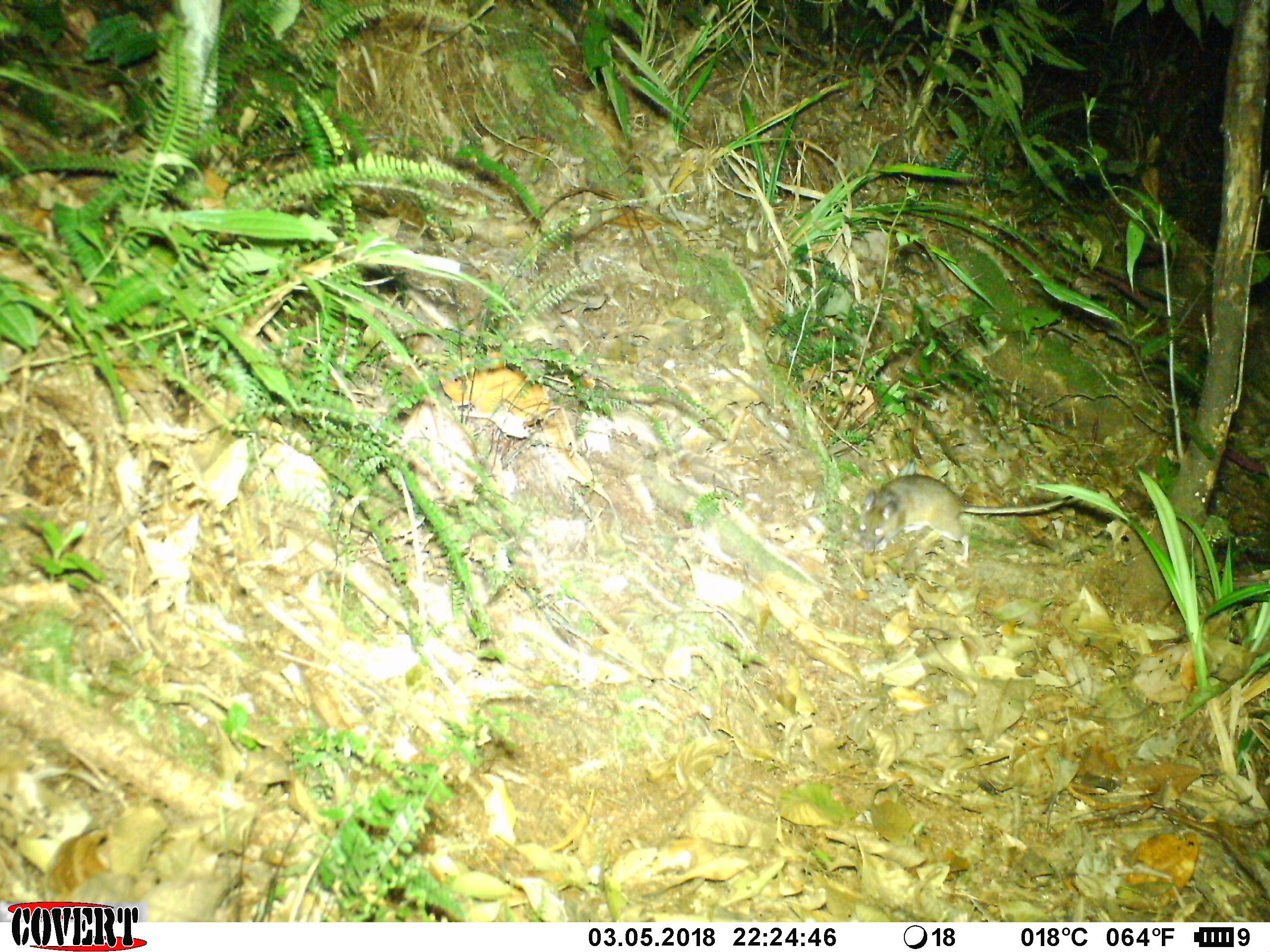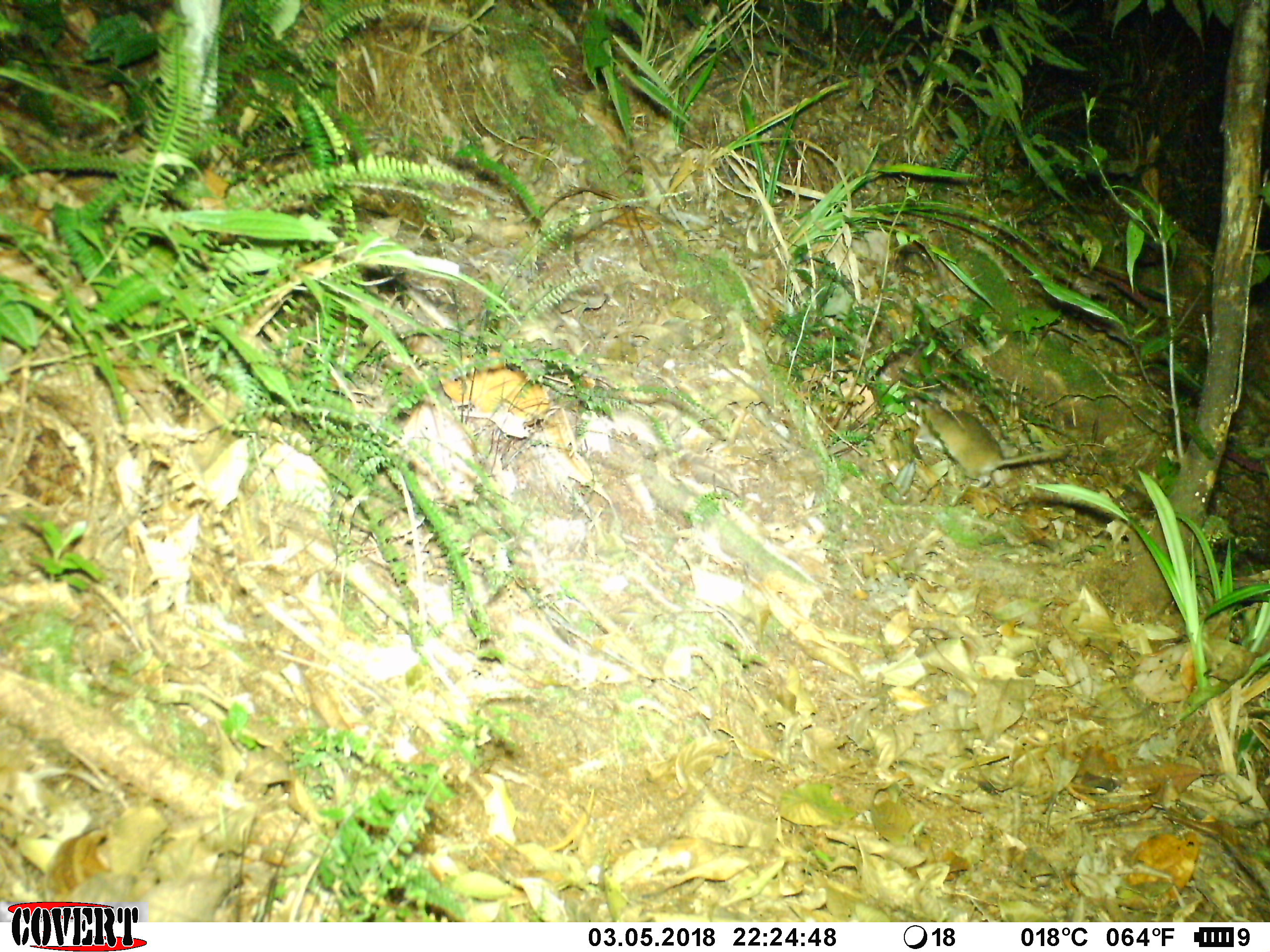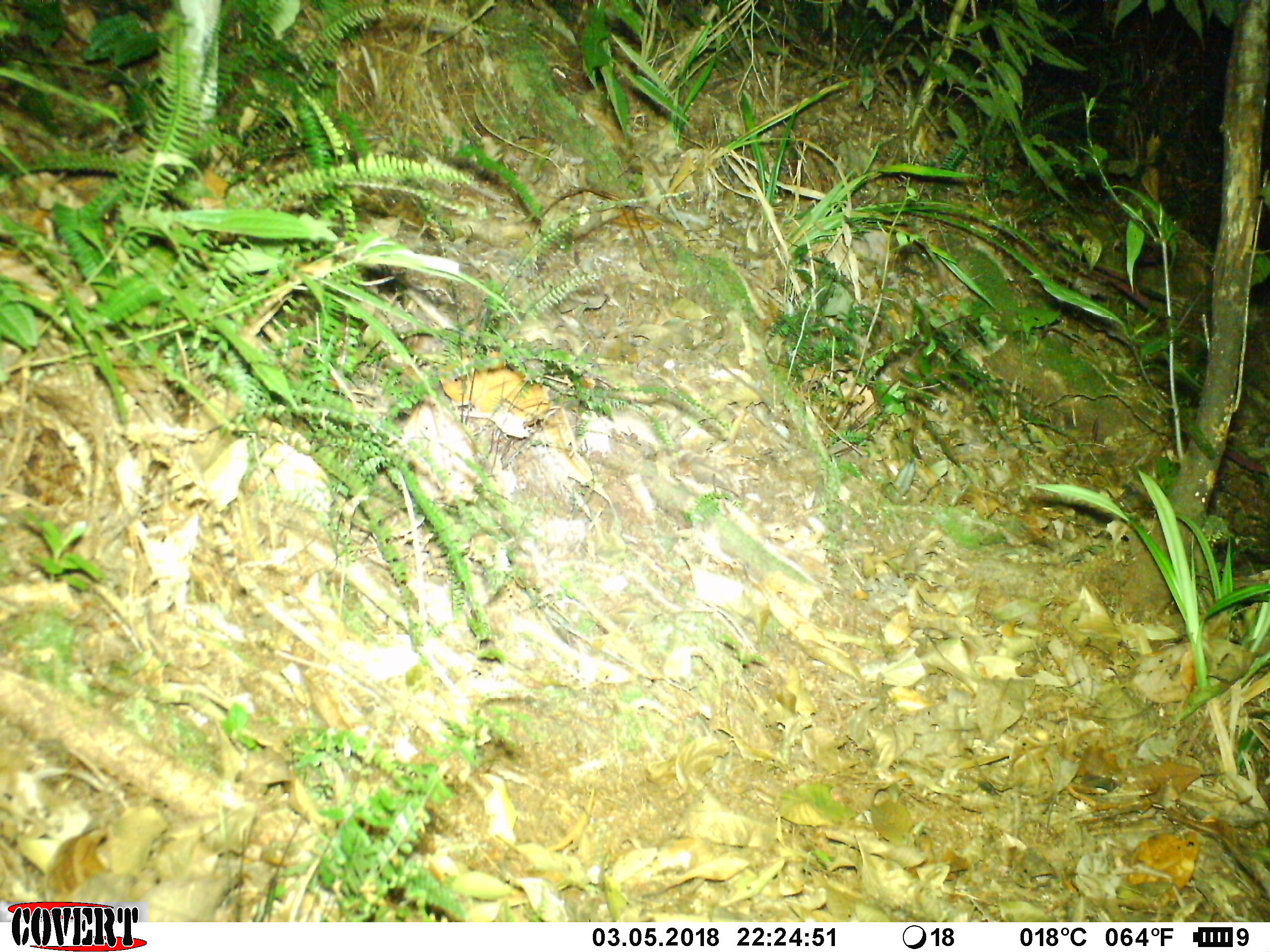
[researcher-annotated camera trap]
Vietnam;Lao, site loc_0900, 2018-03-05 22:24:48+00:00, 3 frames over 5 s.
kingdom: Animalia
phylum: Chordata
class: Mammalia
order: Rodentia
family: Muridae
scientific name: Muridae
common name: old-world mice and rats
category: unidentified murid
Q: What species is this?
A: Unidentified murid (old-world mice and rats) (Muridae).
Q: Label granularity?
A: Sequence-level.